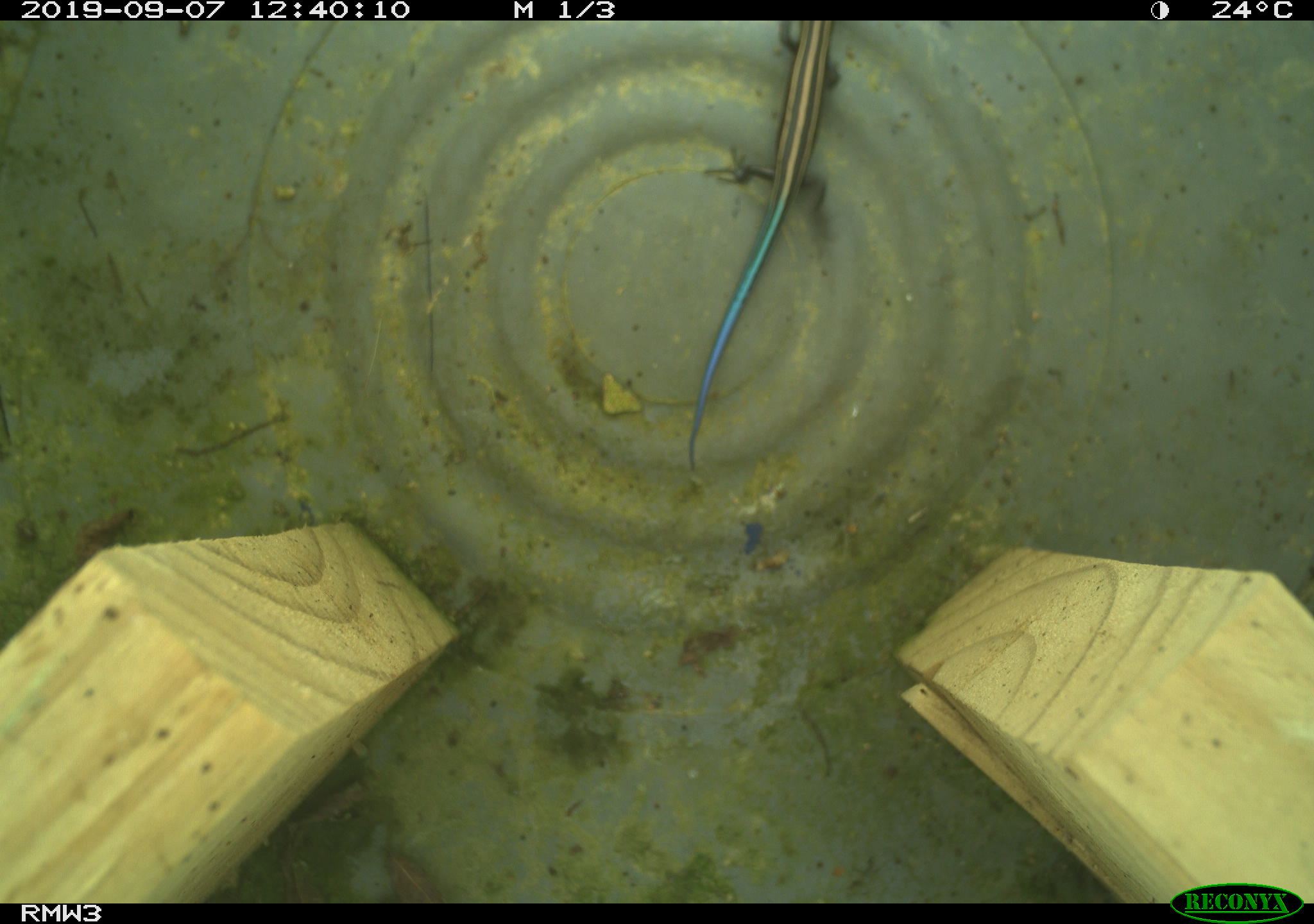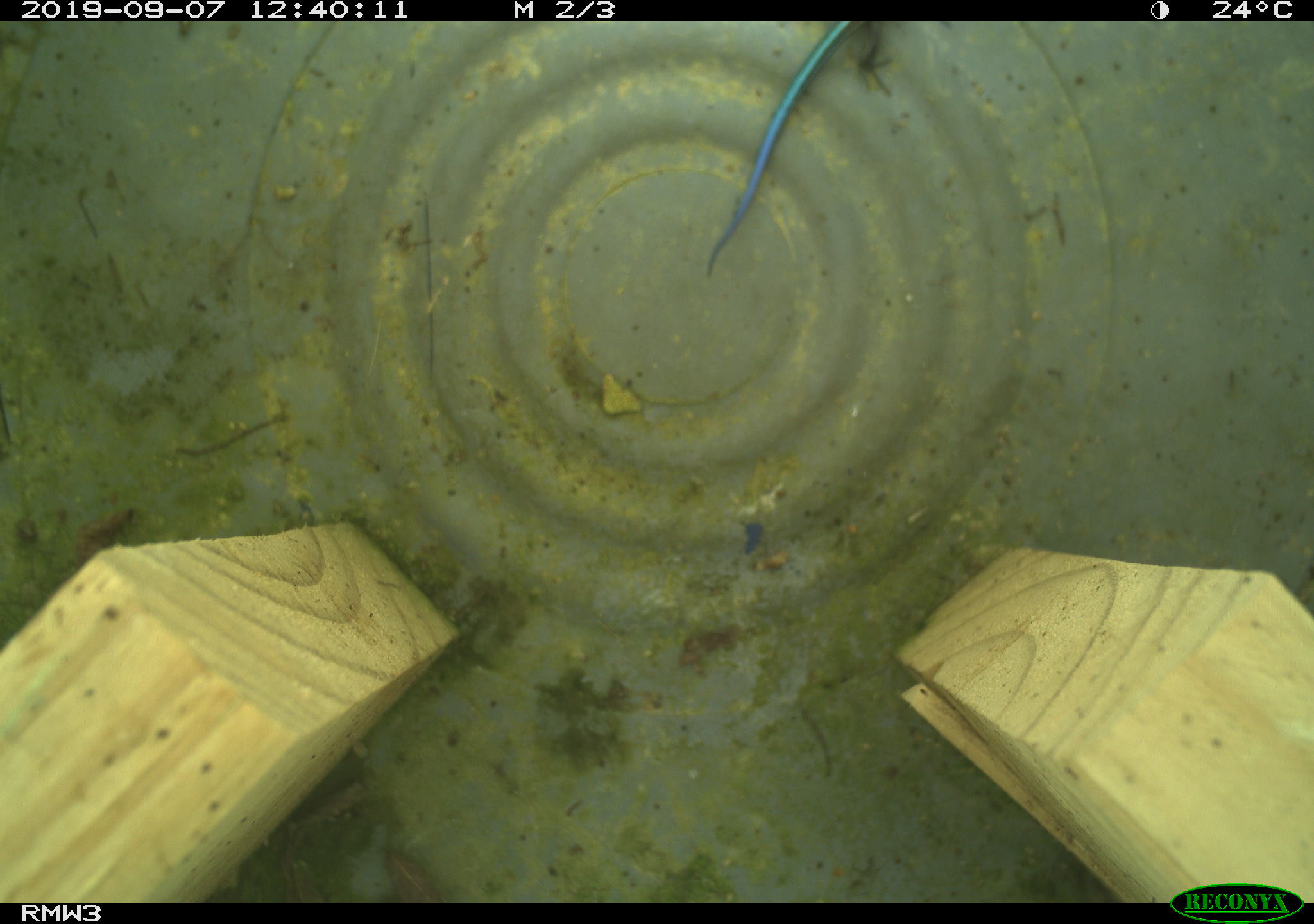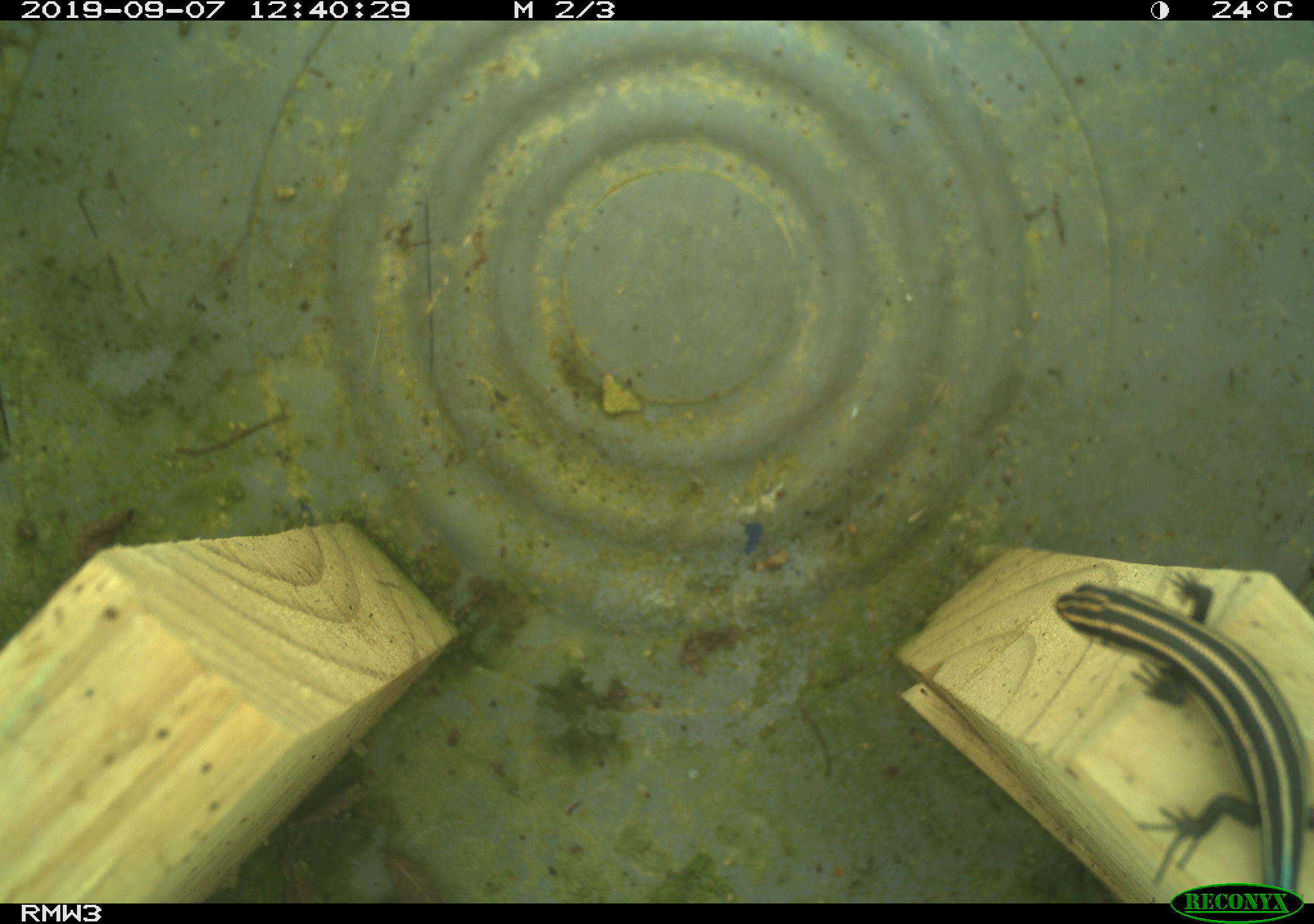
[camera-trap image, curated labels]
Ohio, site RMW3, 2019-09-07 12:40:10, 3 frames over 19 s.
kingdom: Animalia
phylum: Chordata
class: Reptilia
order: Squamata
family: Scincidae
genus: Plestiodon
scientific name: Plestiodon fasciatus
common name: common five-lined skink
Common five-lined skink (Plestiodon fasciatus).